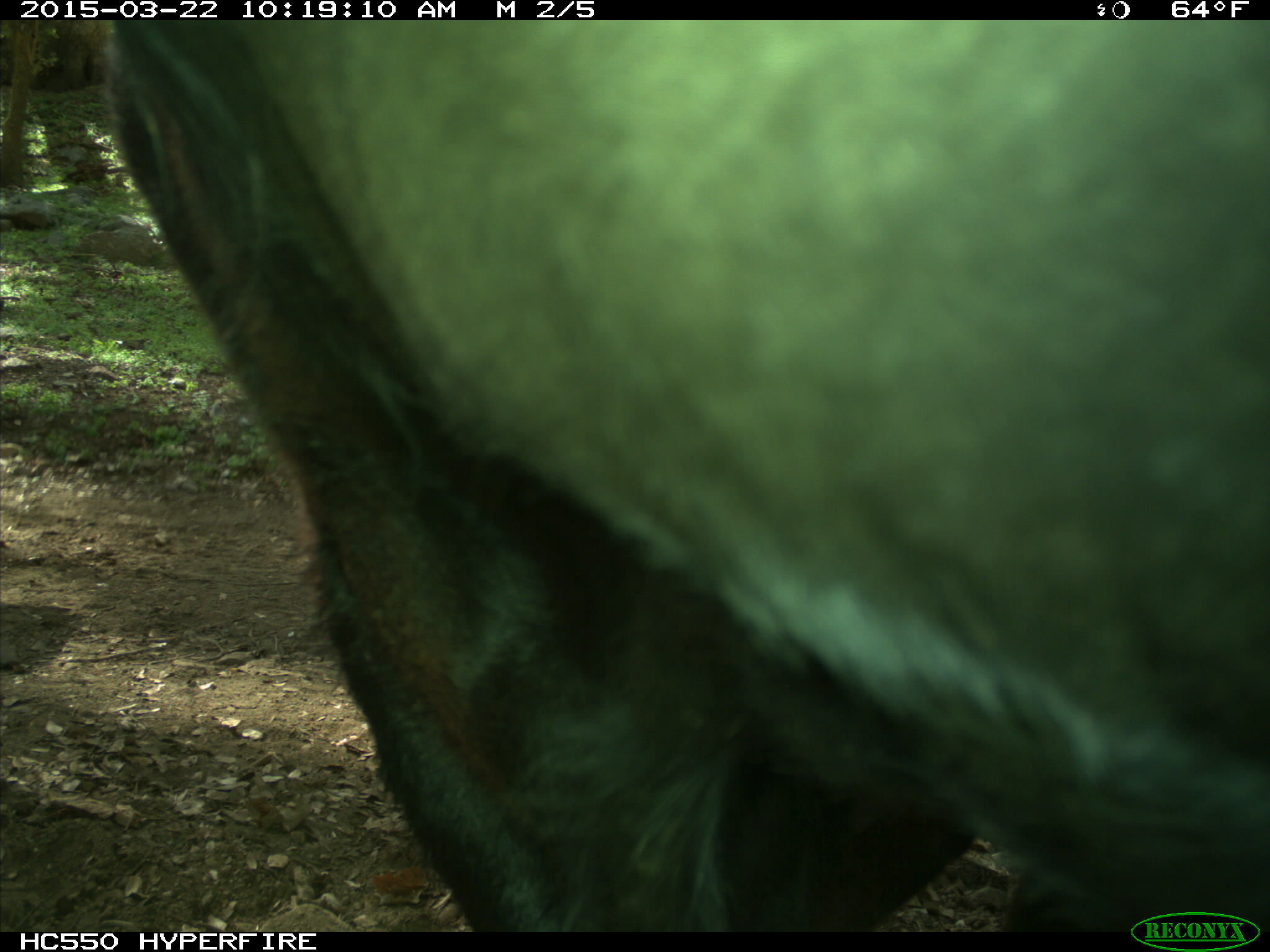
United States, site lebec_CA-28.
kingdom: Animalia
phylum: Chordata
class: Mammalia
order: Artiodactyla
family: Bovidae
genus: Bos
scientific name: Bos taurus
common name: domestic cow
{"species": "Bos taurus (domestic cow)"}